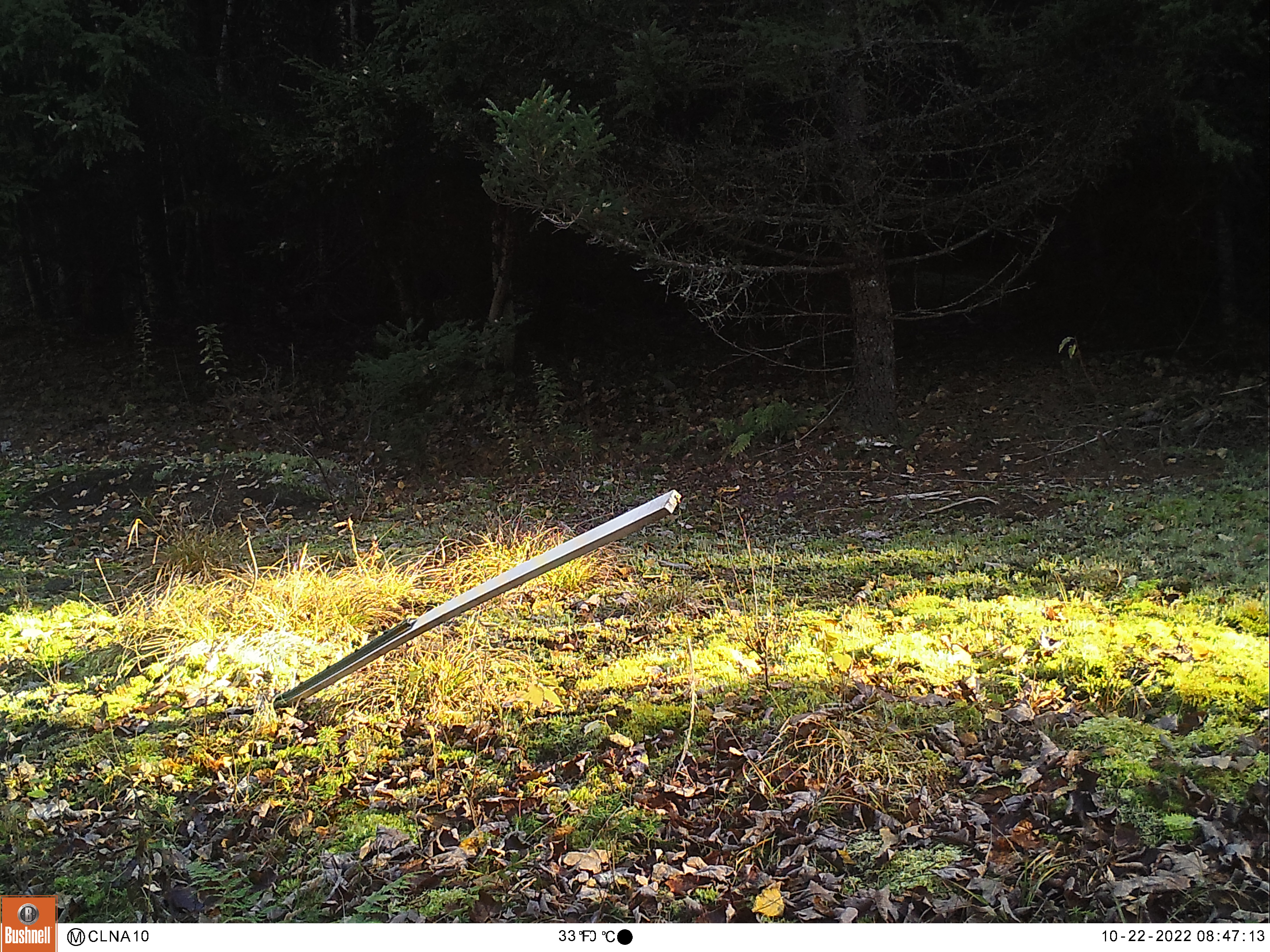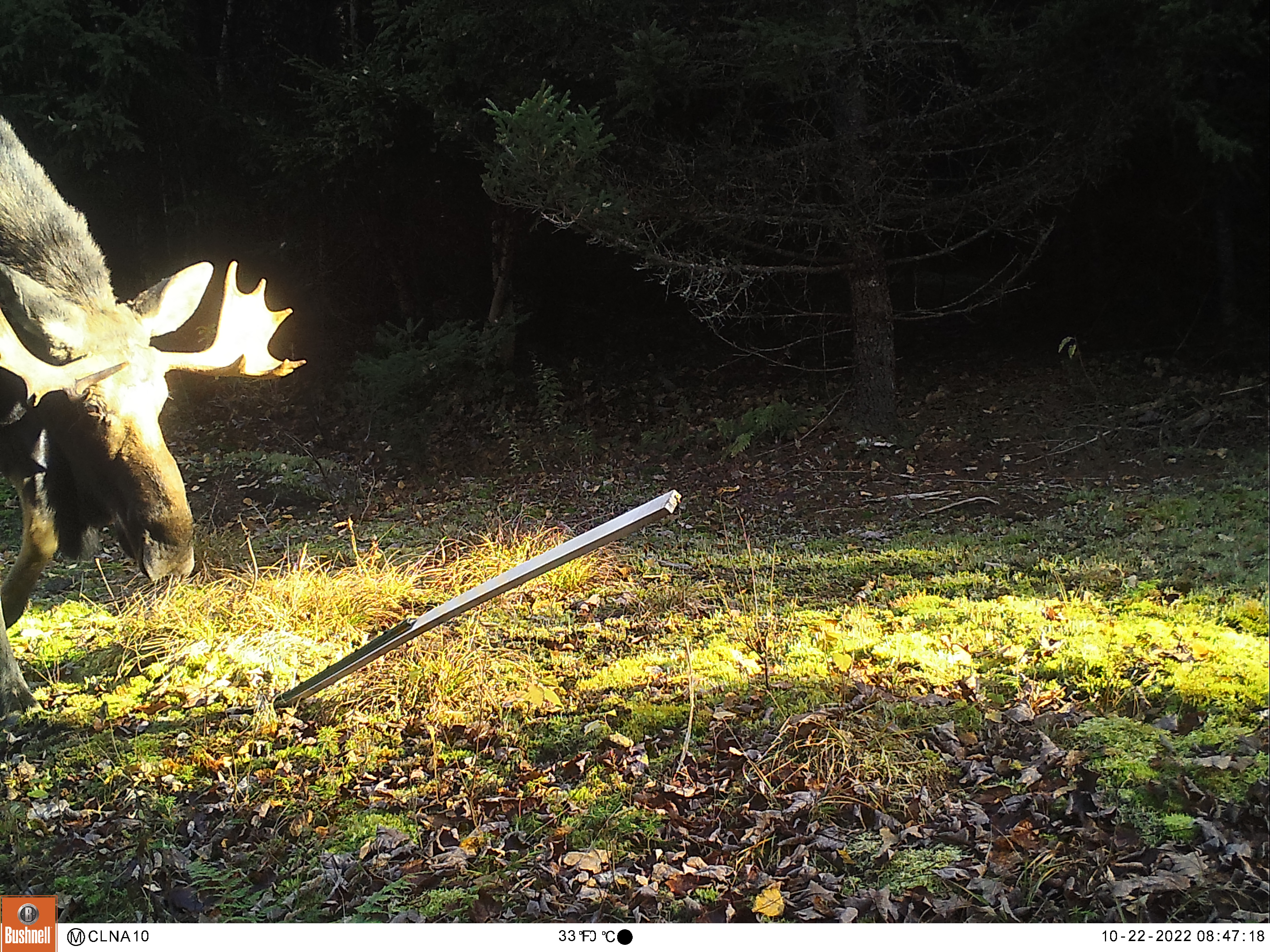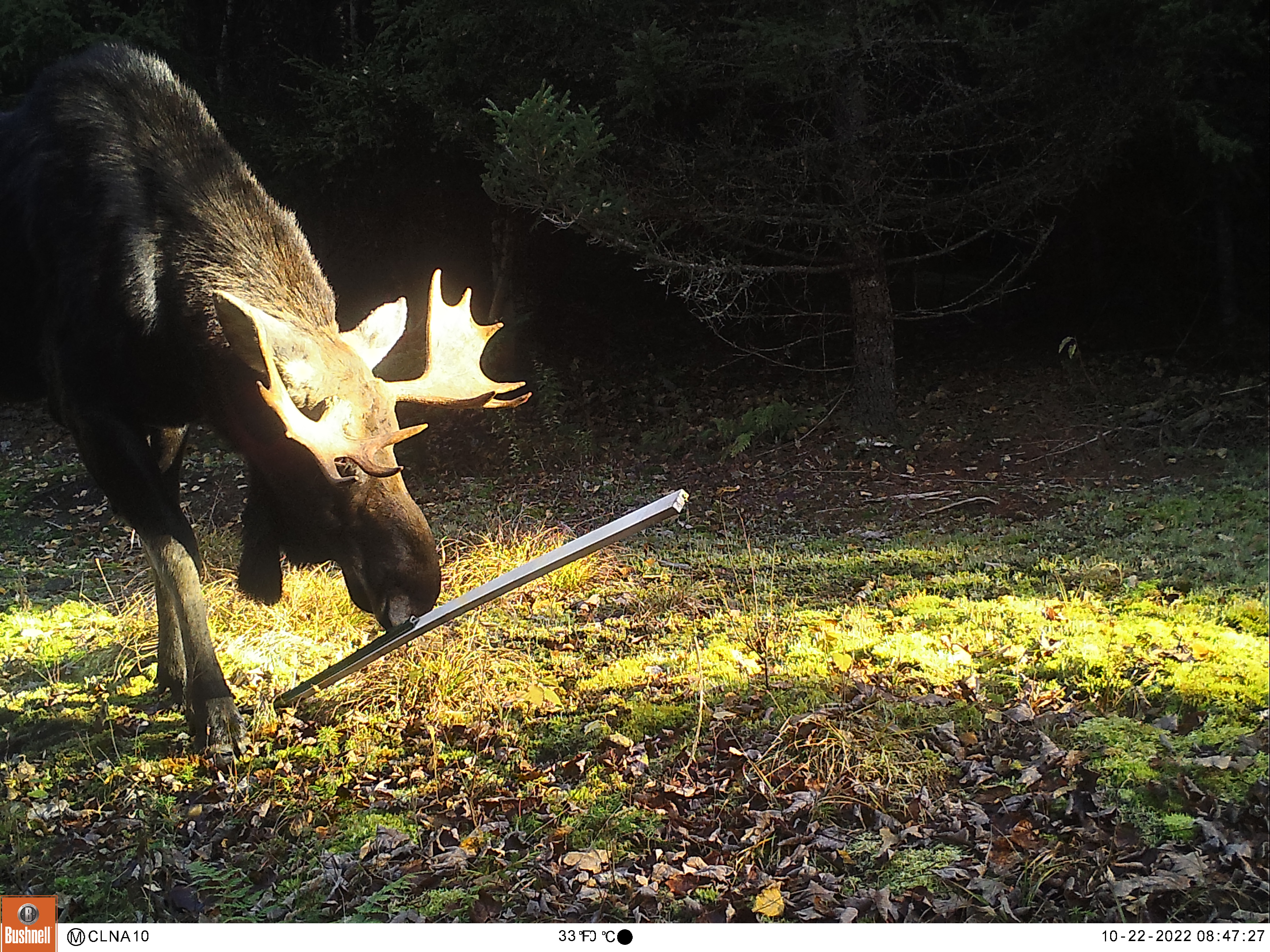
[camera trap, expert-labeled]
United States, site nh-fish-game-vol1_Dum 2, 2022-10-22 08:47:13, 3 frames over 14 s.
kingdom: Animalia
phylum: Chordata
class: Mammalia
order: Artiodactyla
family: Cervidae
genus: Alces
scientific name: Alces alces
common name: moose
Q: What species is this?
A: Moose (Alces alces).